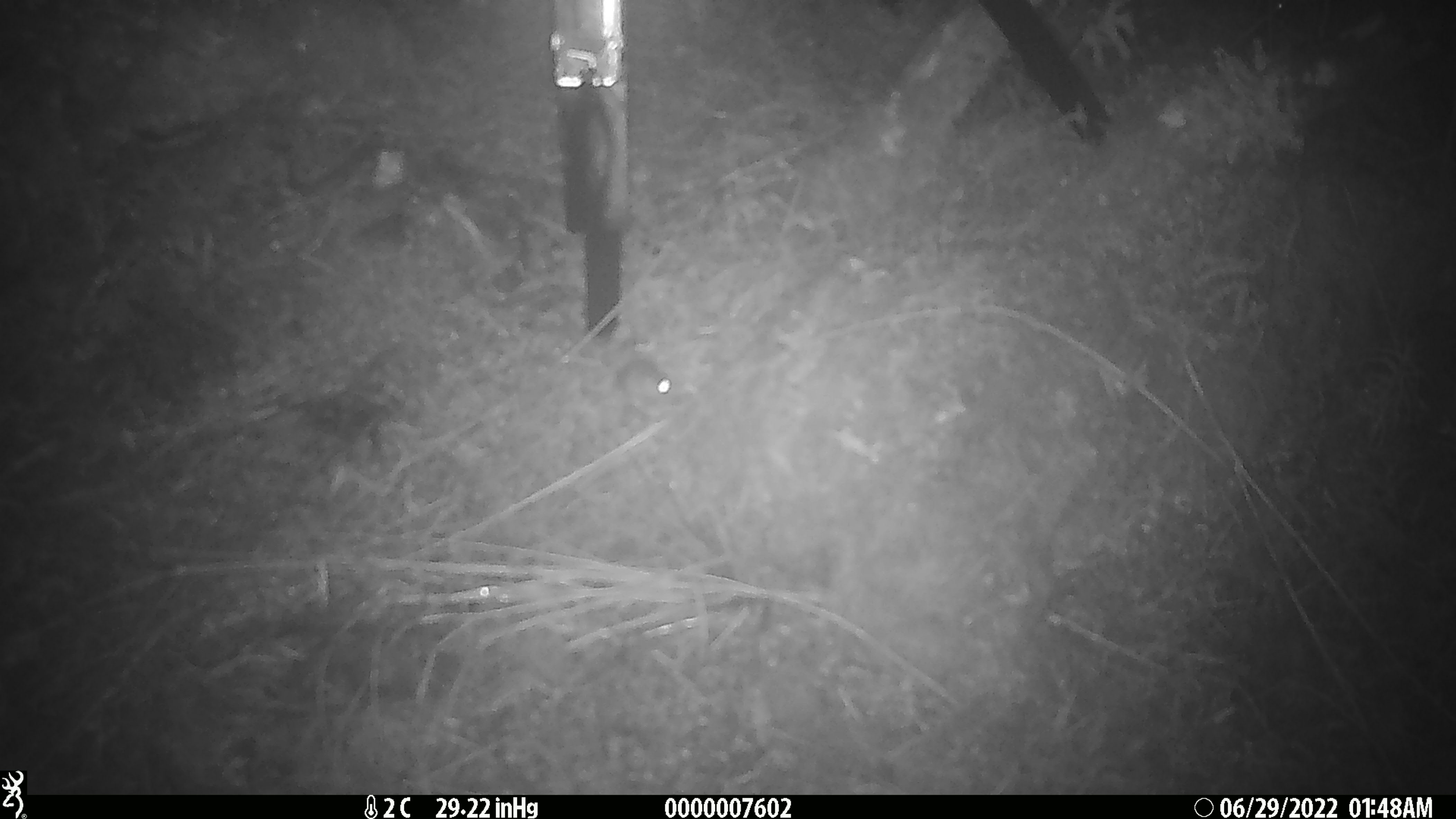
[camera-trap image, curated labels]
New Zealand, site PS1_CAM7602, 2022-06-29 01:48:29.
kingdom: Animalia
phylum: Chordata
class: Mammalia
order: Rodentia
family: Muridae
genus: Mus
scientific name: Mus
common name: mouse